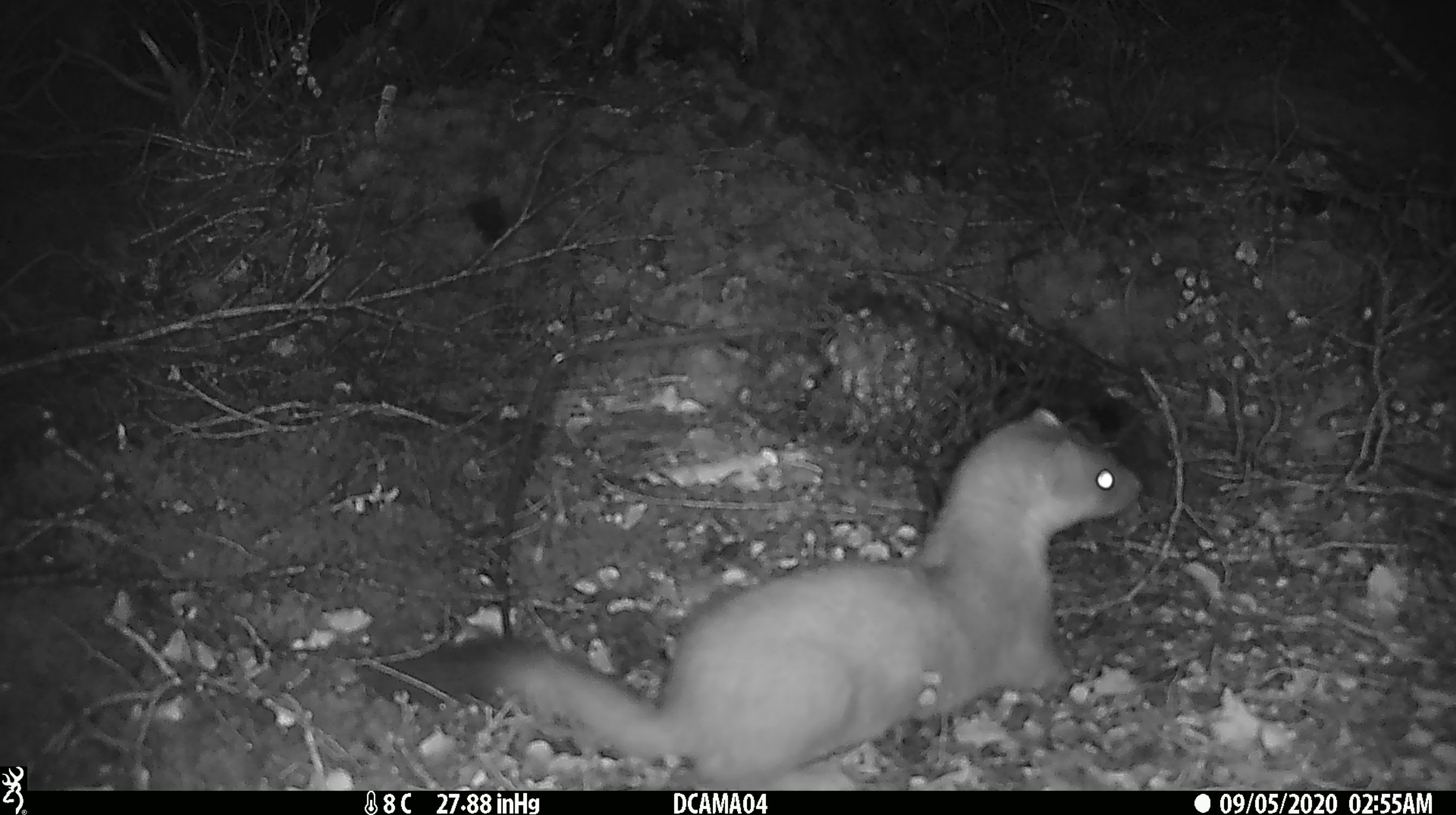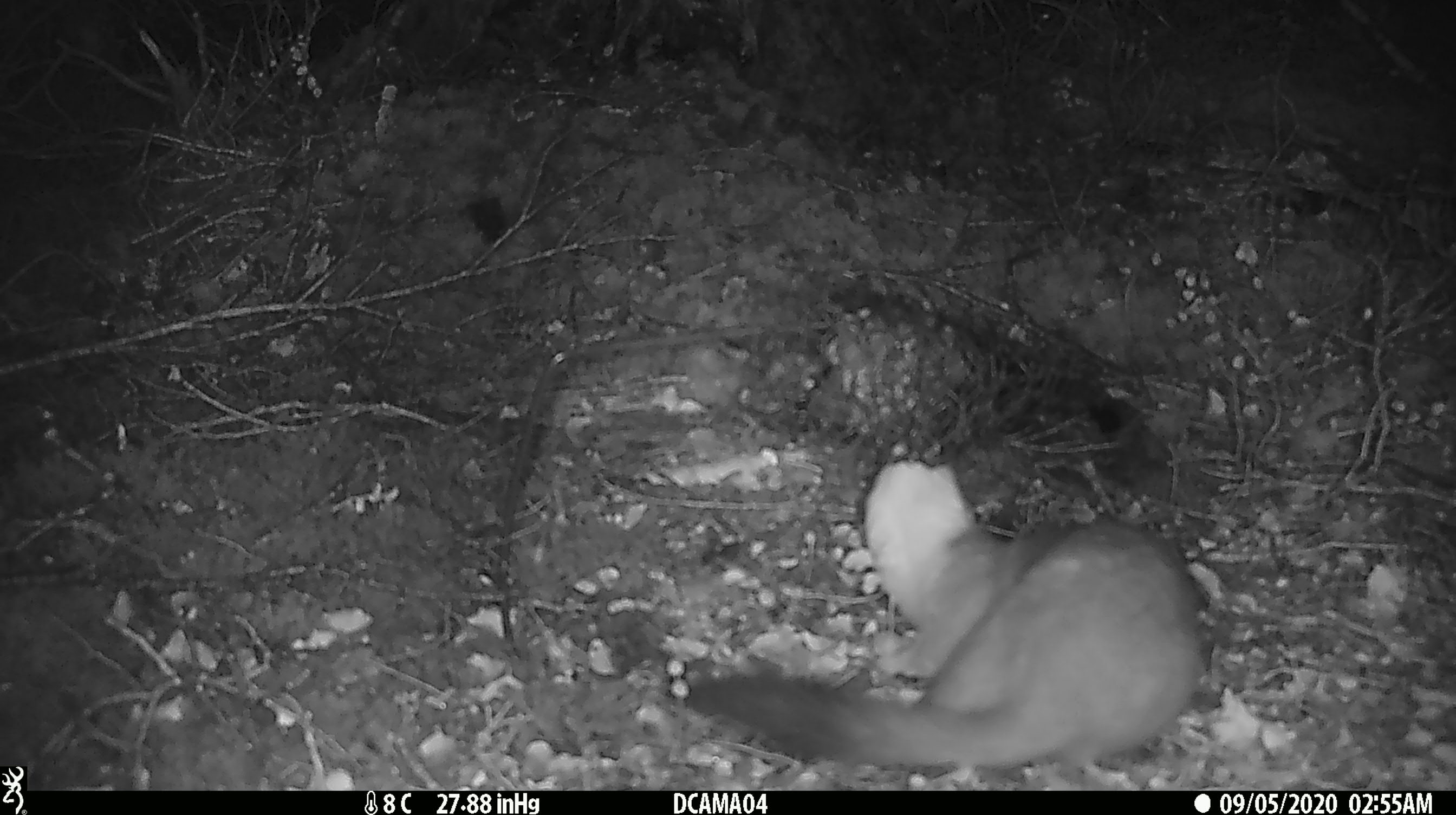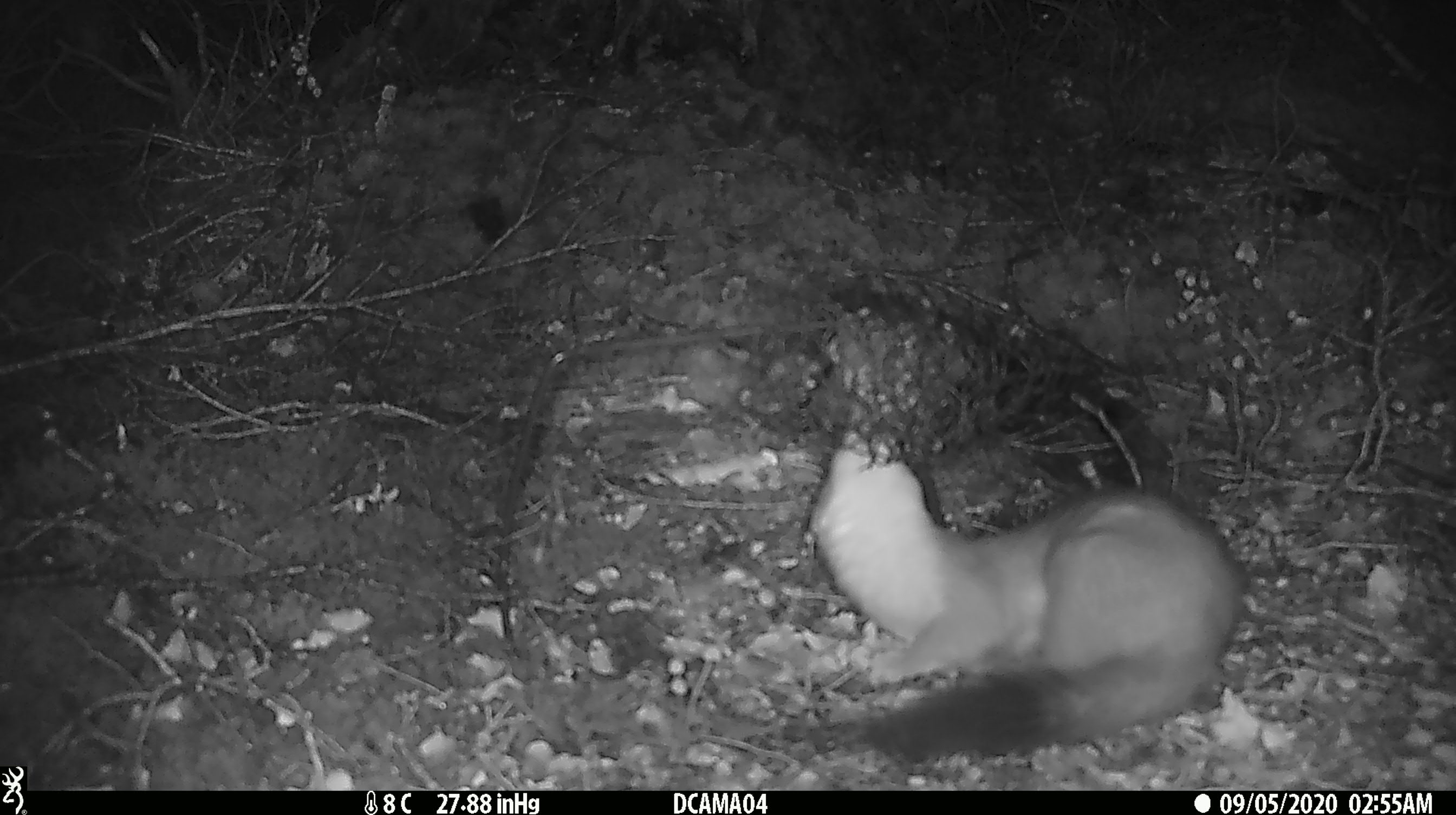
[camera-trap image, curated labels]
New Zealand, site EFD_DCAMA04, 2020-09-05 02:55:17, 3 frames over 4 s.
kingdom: Animalia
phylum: Chordata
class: Mammalia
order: Carnivora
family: Mustelidae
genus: Mustela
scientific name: Mustela erminea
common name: stoat